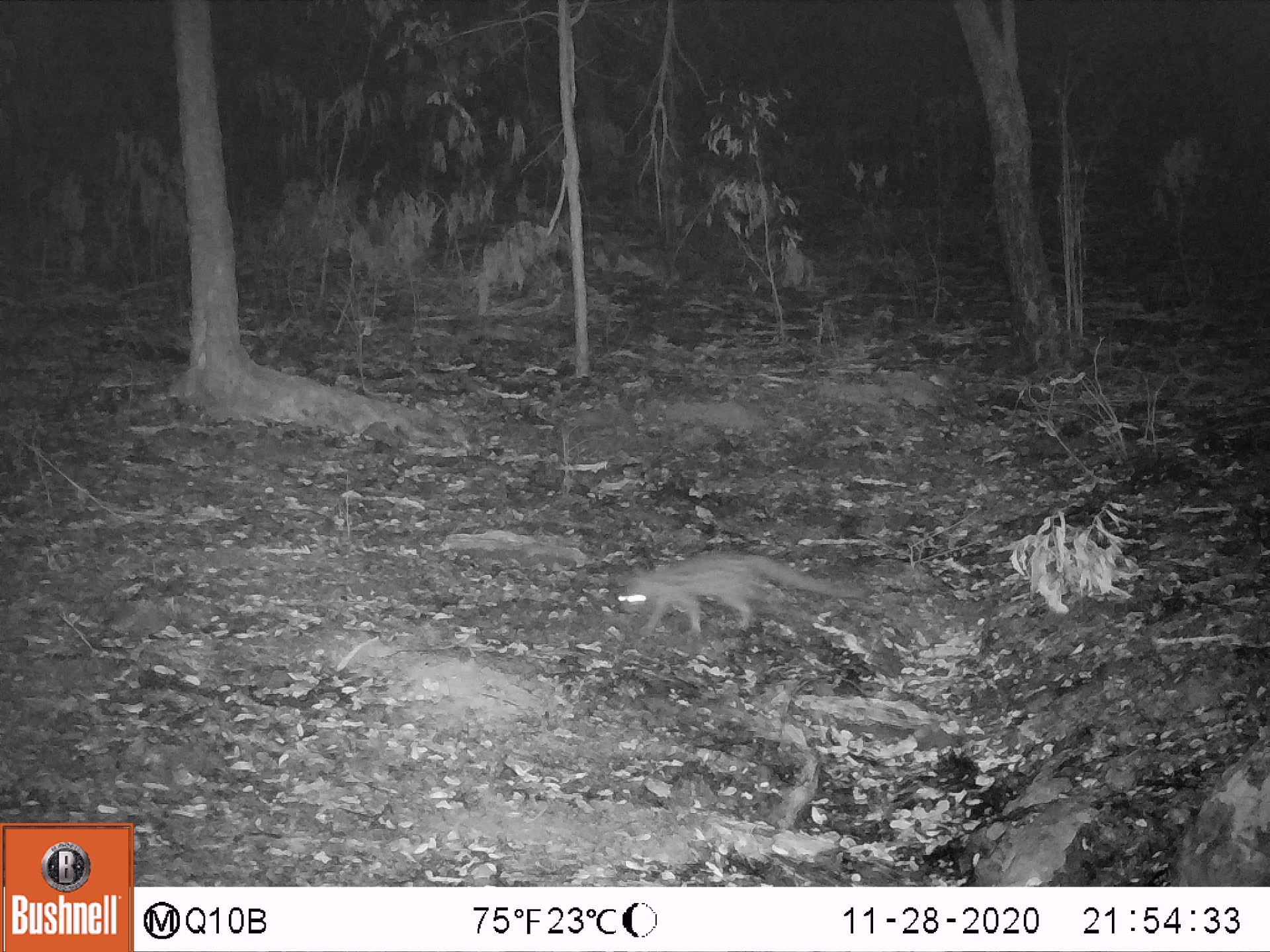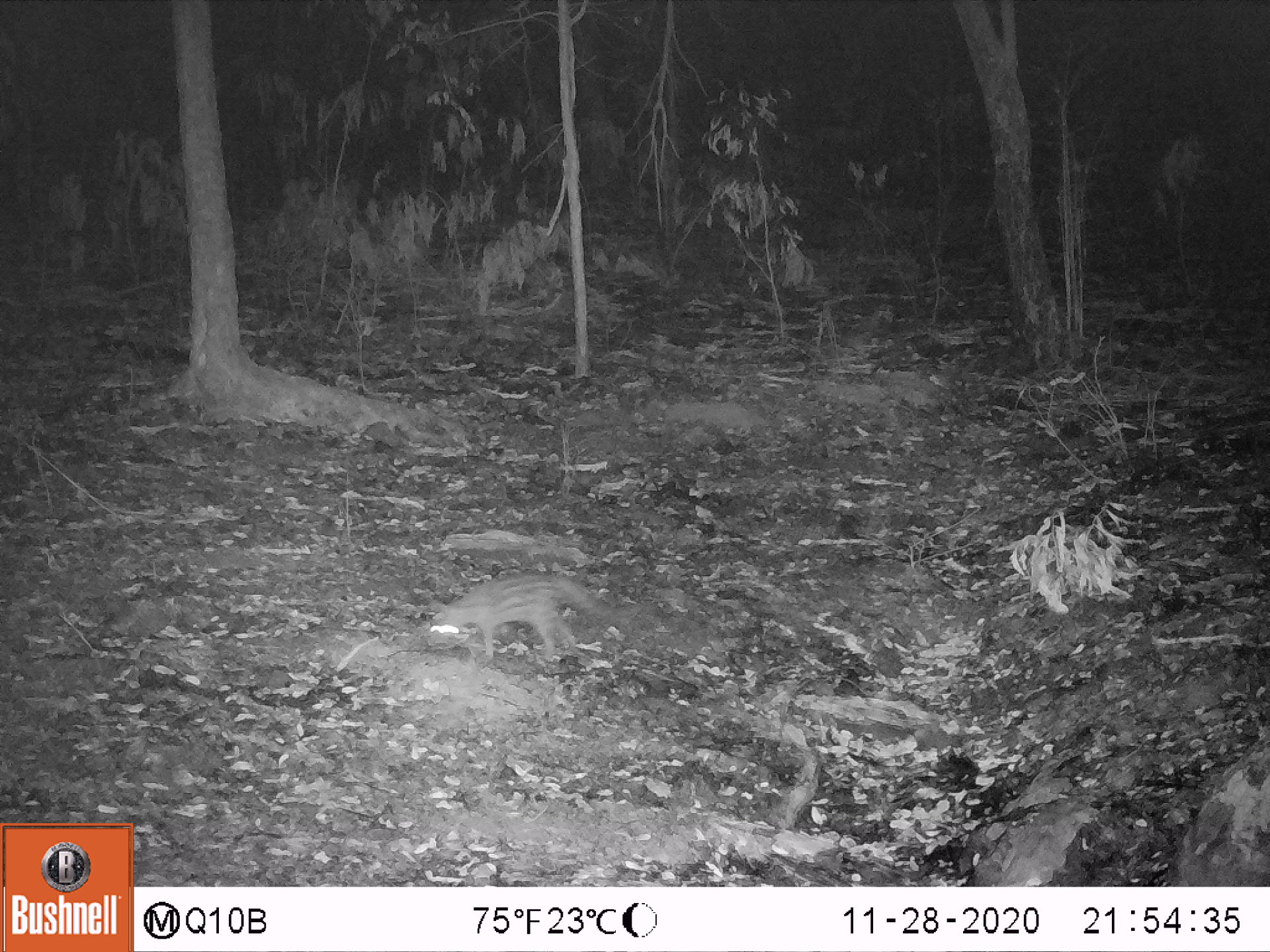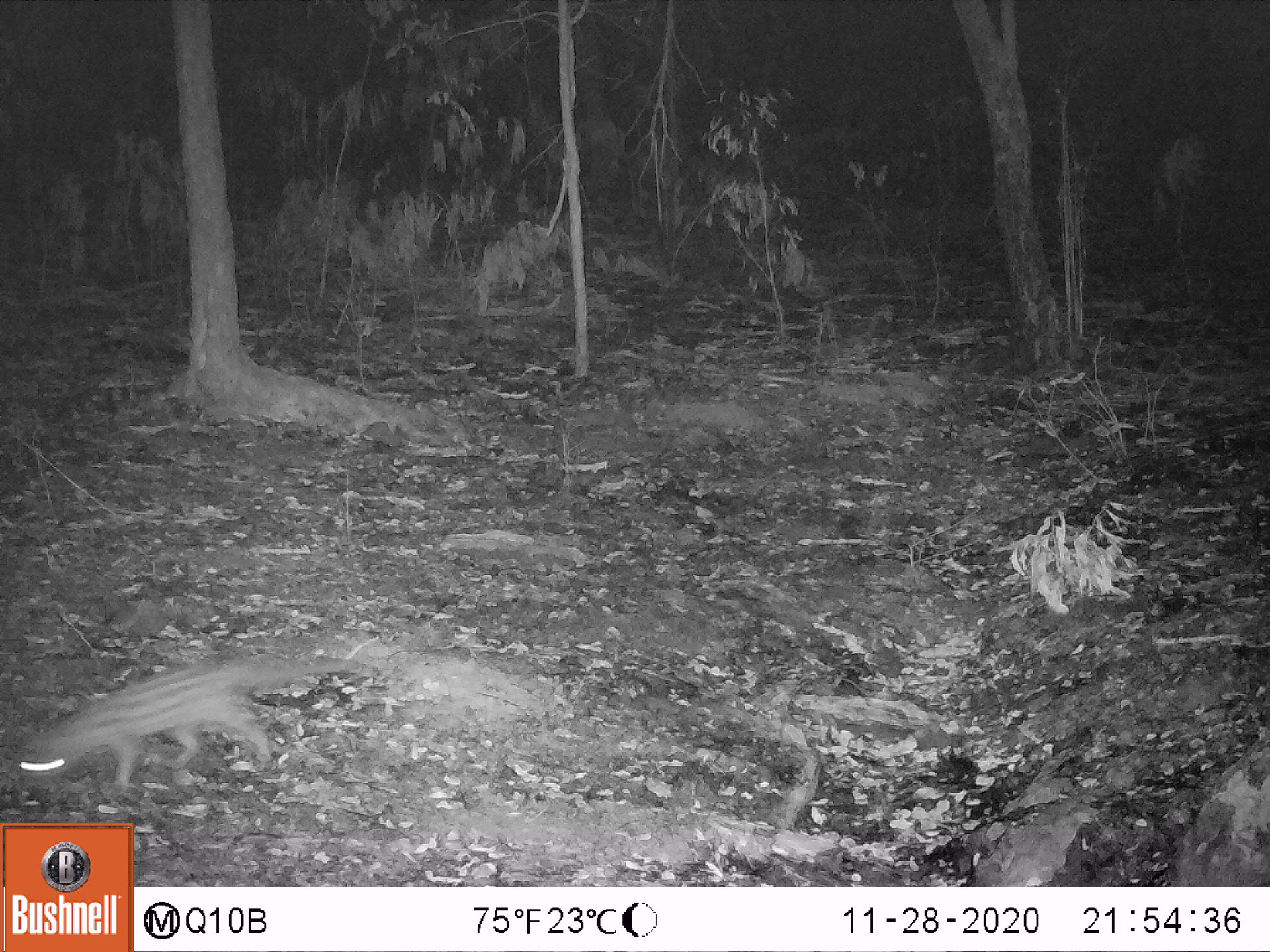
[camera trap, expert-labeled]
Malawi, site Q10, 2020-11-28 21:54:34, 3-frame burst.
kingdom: Animalia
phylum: Chordata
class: Mammalia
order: Carnivora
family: Viverridae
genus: Genetta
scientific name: Genetta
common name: genet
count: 1